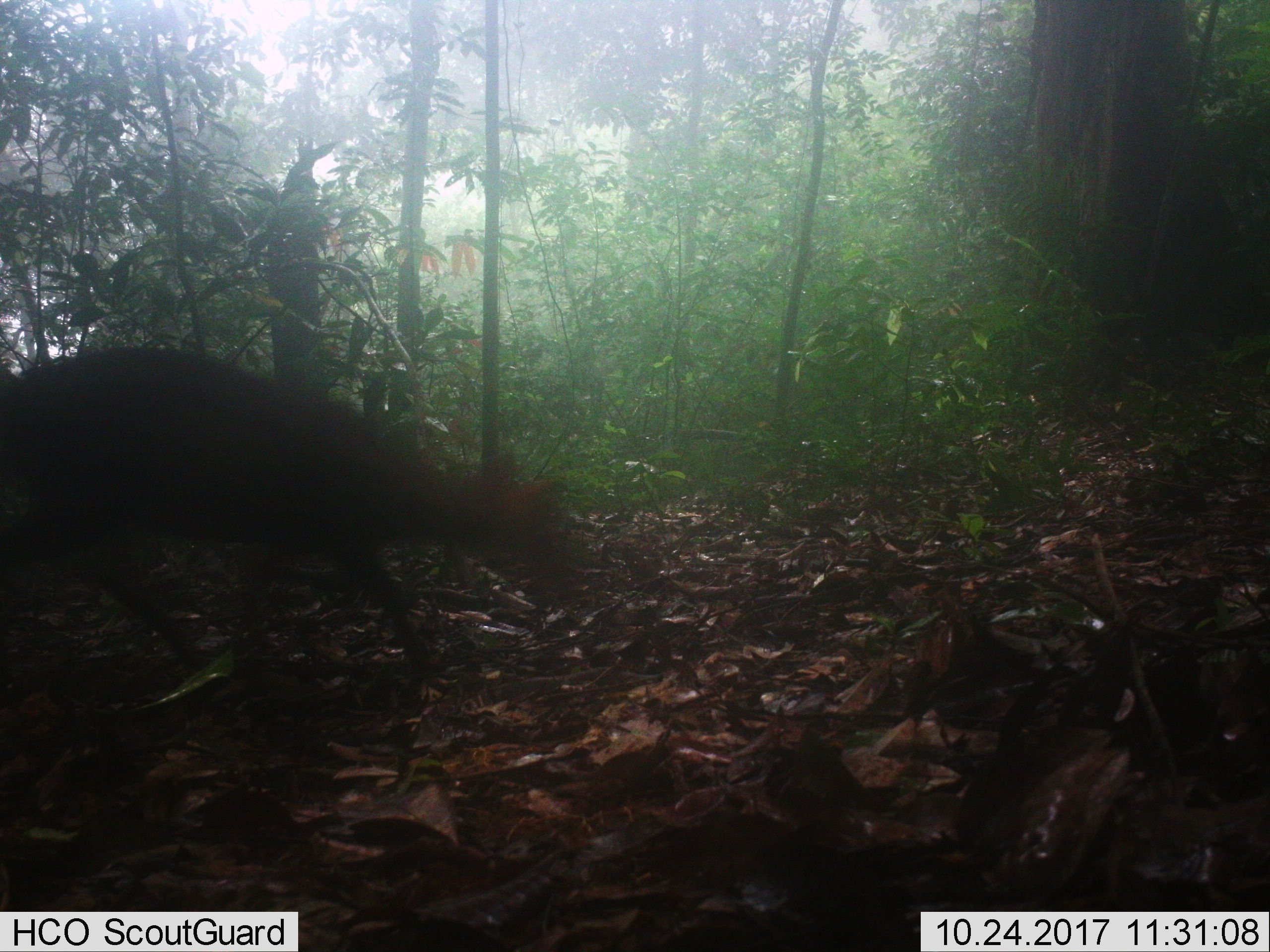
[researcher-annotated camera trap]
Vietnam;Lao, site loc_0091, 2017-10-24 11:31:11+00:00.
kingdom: Animalia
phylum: Chordata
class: Mammalia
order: Artiodactyla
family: Cervidae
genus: Muntiacus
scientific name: Muntiacus rooseveltorum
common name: roosevelt's muntjac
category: roosevelts muntjac group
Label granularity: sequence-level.